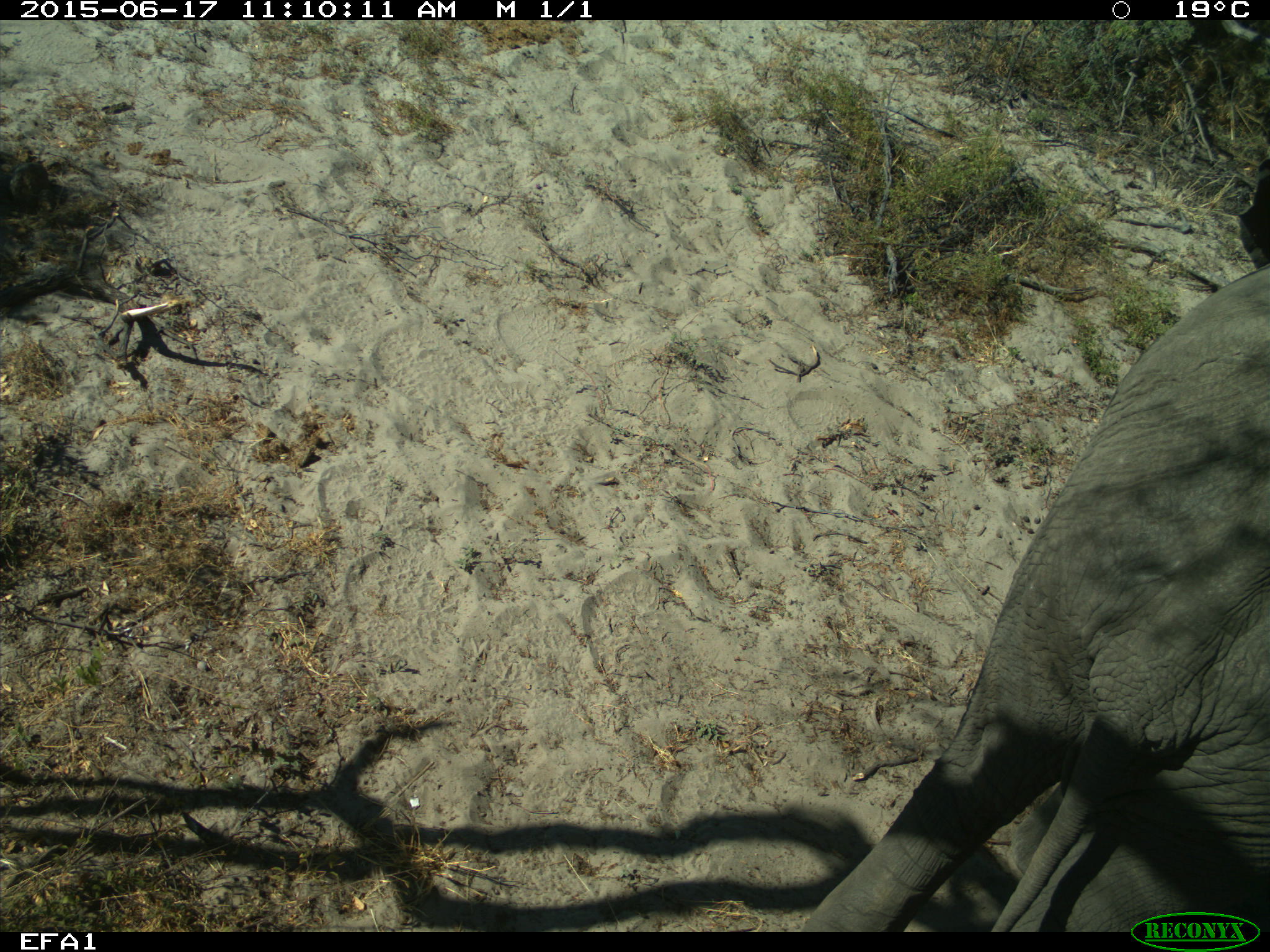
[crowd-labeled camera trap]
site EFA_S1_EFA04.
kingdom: Animalia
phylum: Chordata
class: Mammalia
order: Proboscidea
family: Elephantidae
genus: Loxodonta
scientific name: Loxodonta africana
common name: african bush elephant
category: elephant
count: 1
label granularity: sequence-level